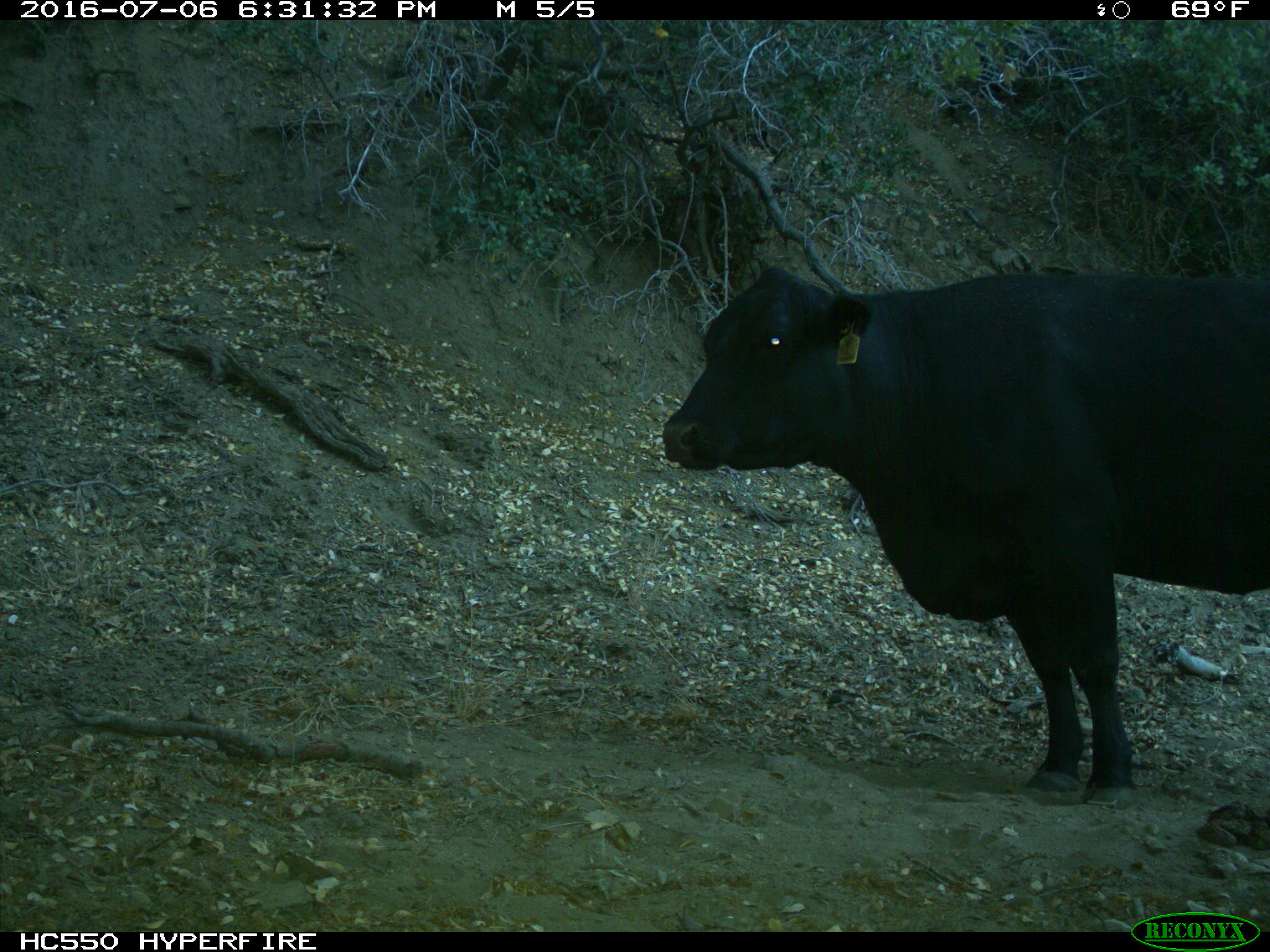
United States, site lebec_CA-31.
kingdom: Animalia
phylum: Chordata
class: Mammalia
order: Artiodactyla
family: Bovidae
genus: Bos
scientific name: Bos taurus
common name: domestic cow